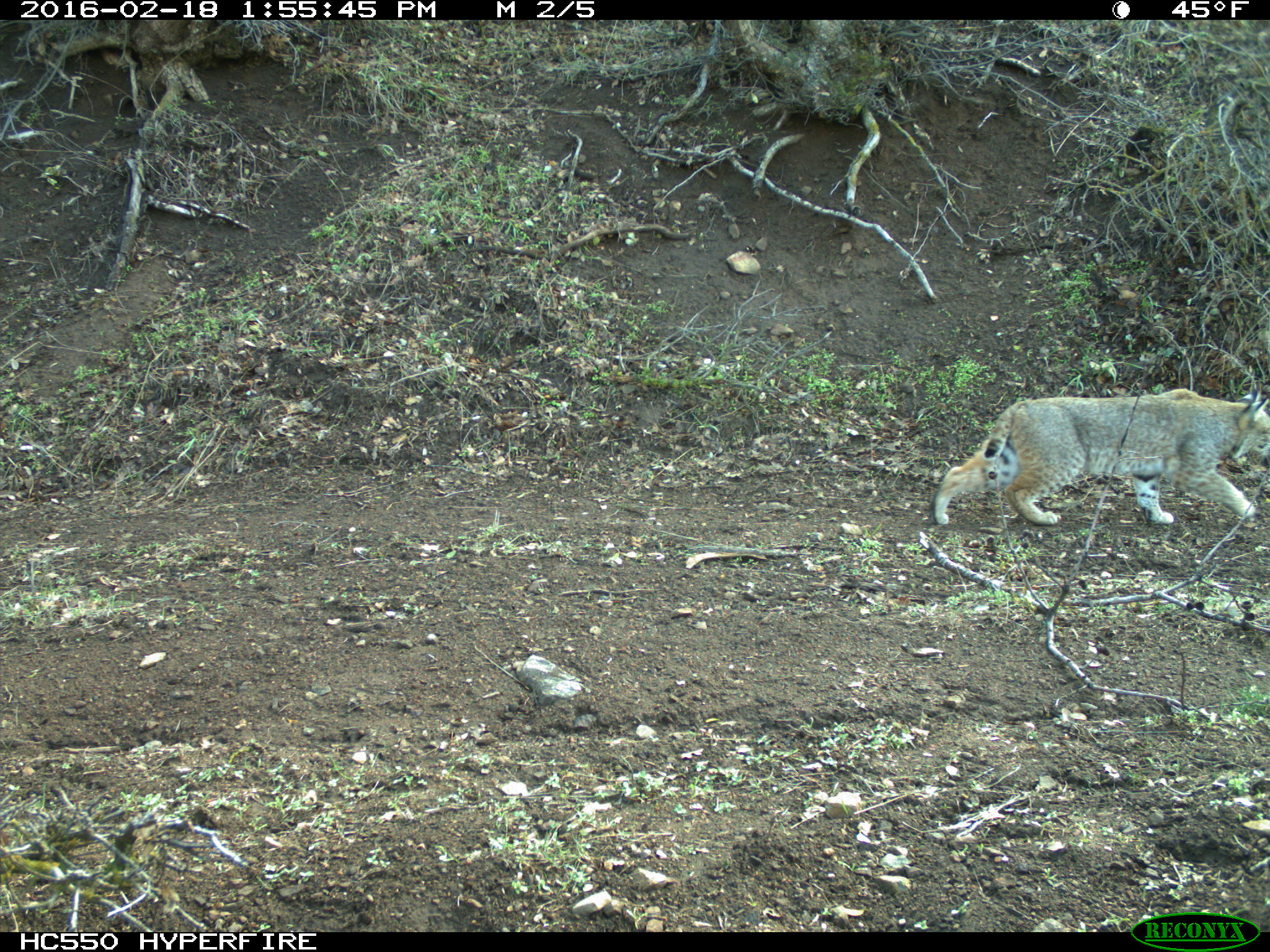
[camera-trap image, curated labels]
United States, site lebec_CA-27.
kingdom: Animalia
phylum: Chordata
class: Mammalia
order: Carnivora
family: Felidae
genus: Lynx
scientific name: Lynx rufus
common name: bobcat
Lynx rufus (bobcat).